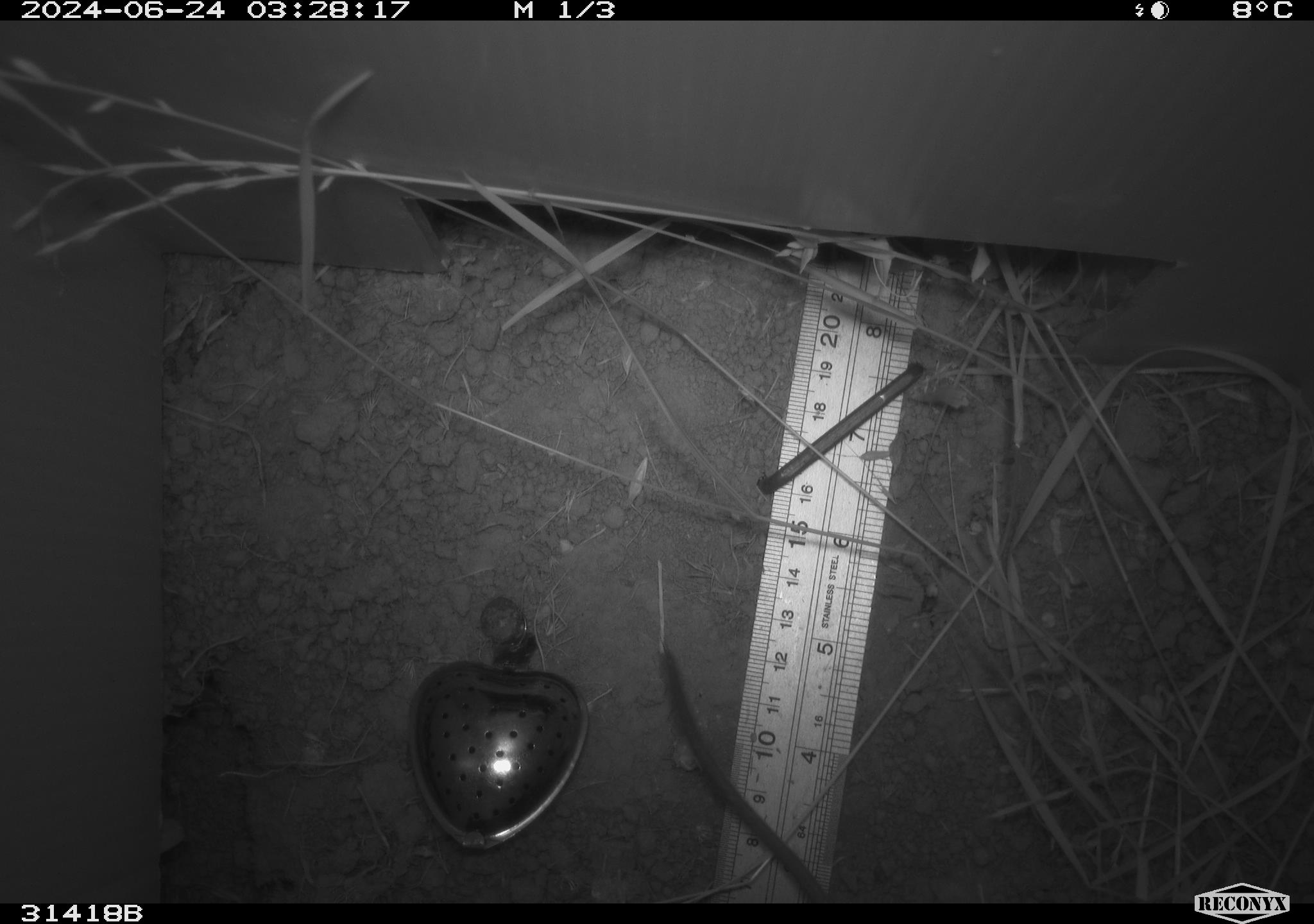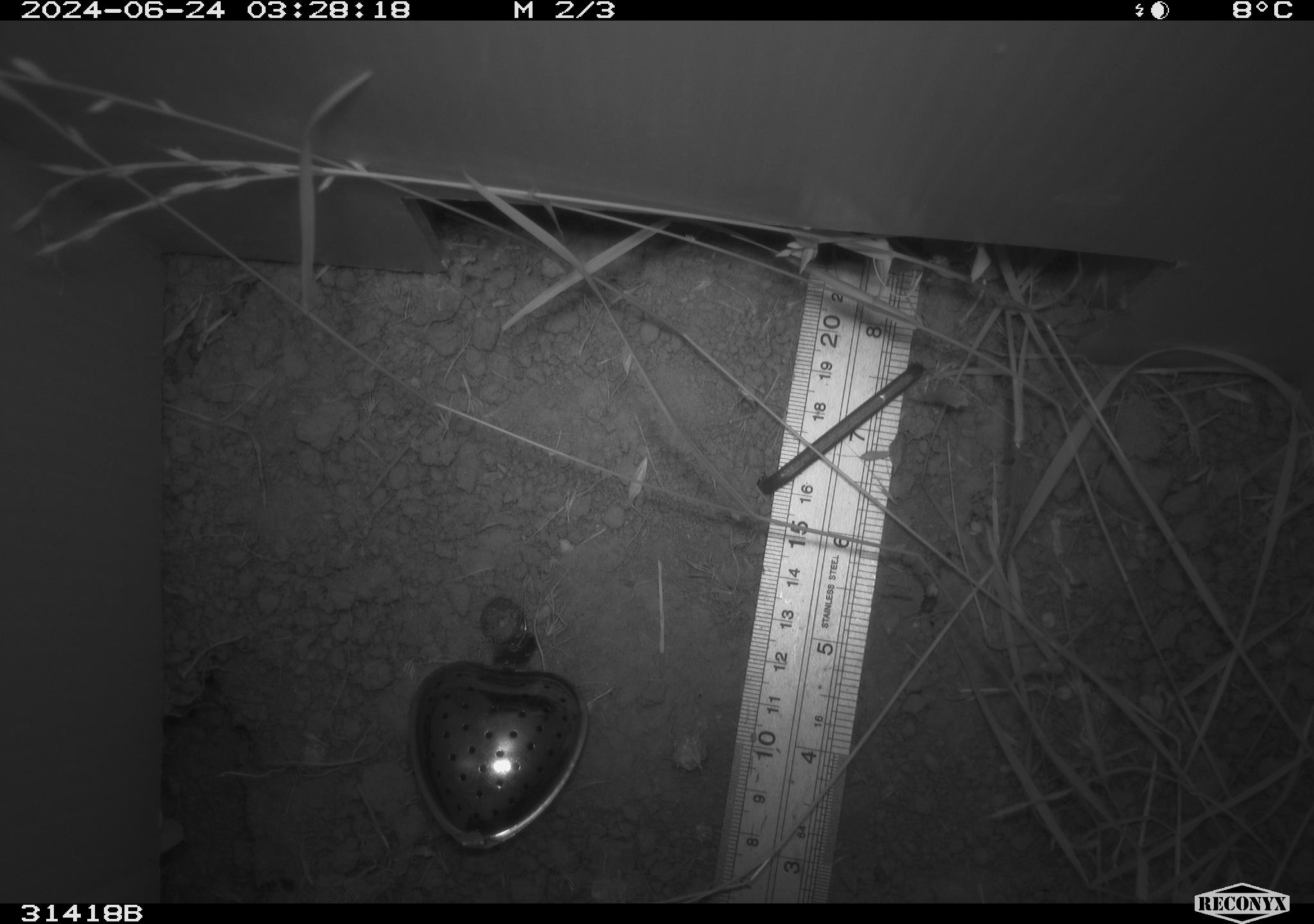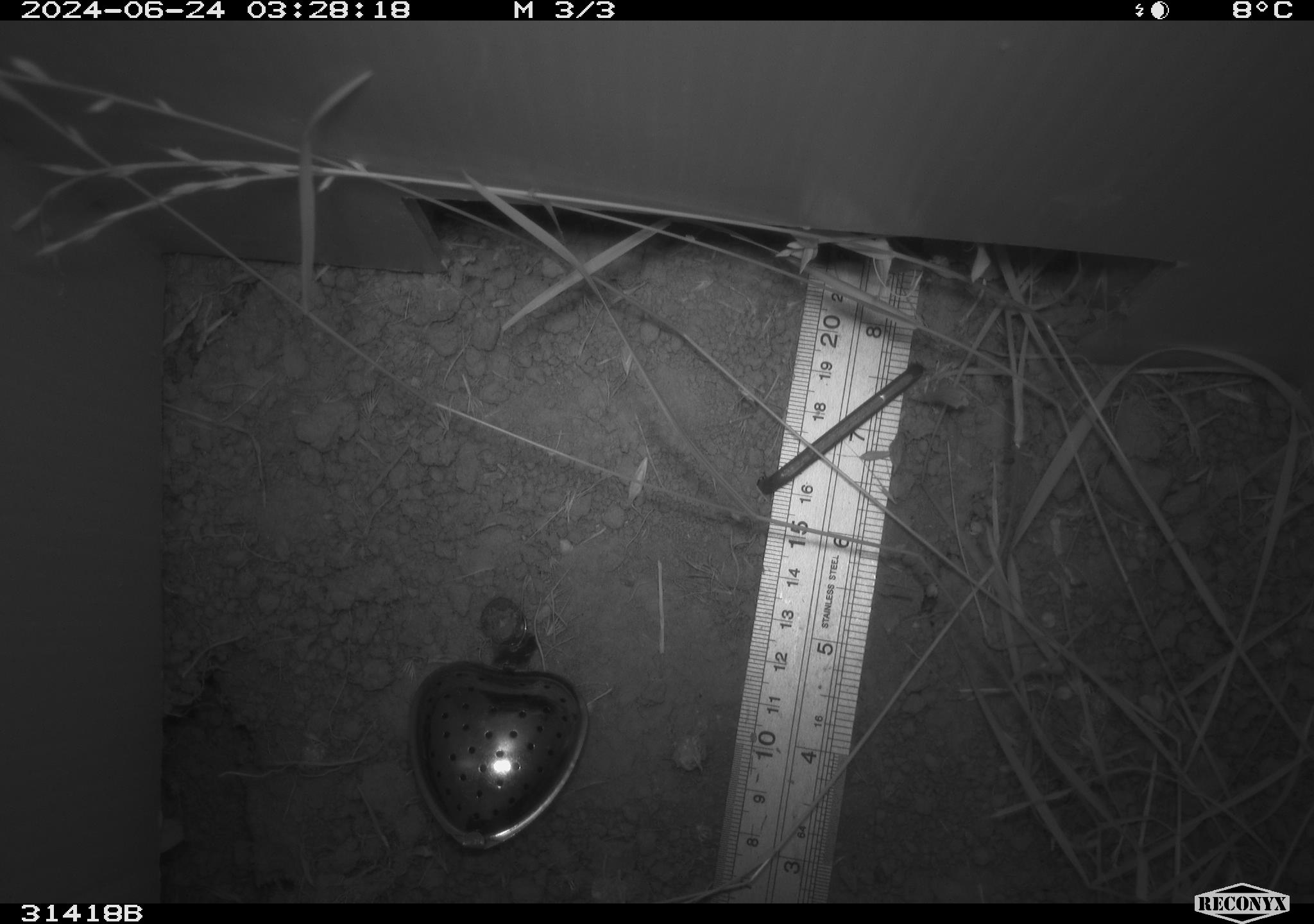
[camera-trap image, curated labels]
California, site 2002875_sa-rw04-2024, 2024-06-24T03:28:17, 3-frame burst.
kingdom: Animalia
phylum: Chordata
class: Mammalia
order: Rodentia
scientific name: Rodentia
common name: rodent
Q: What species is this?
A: Rodent (Rodentia).